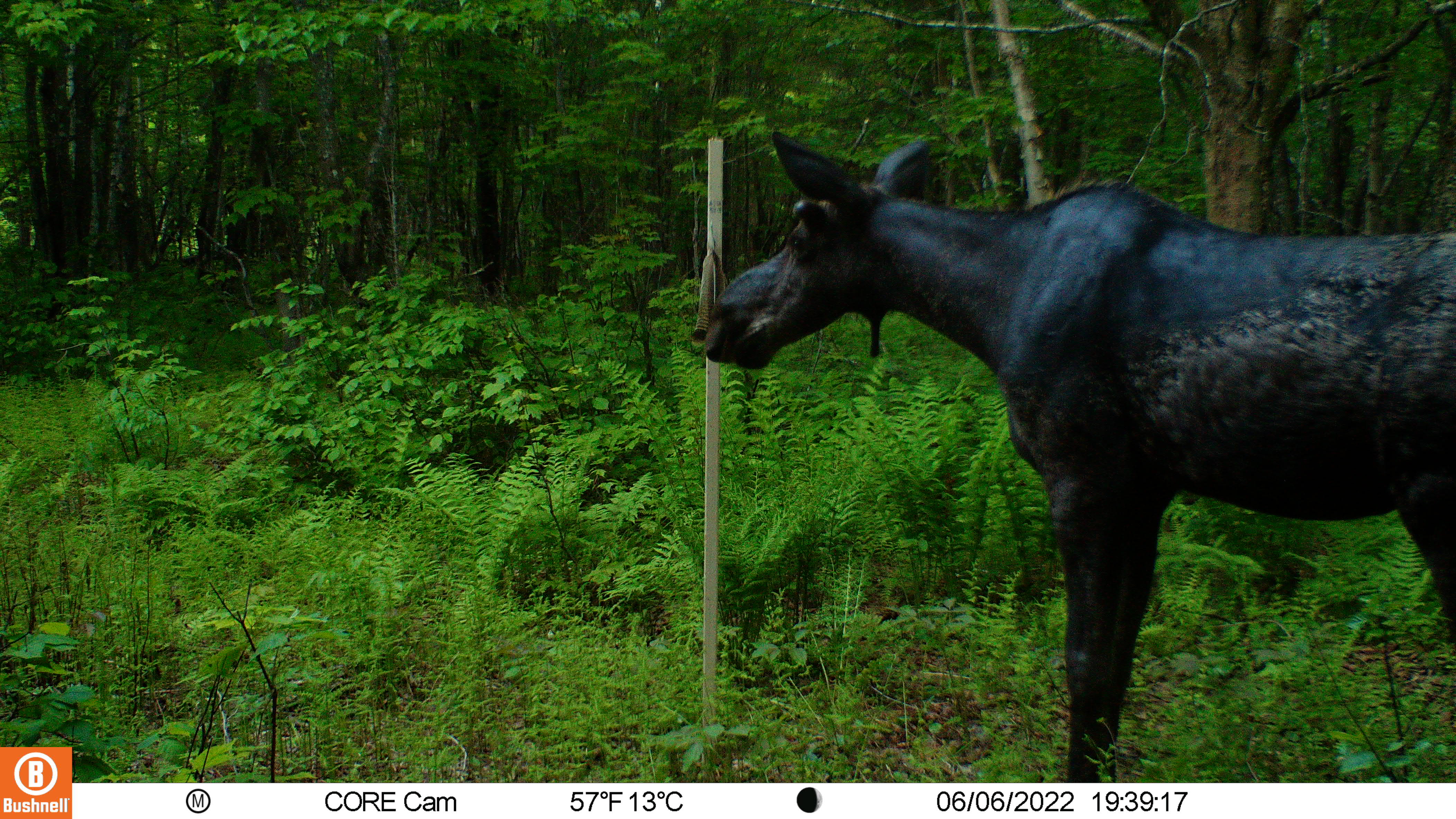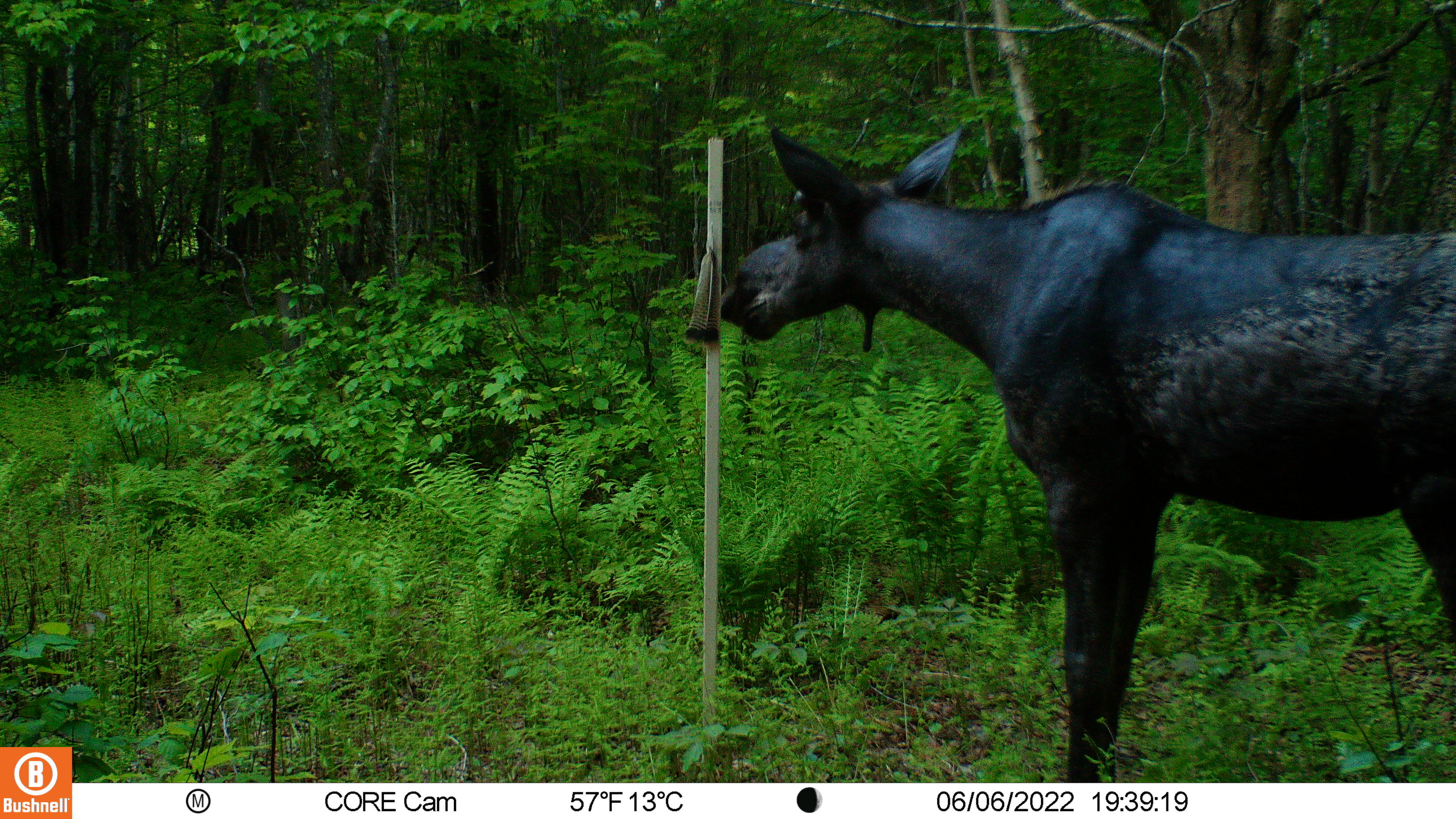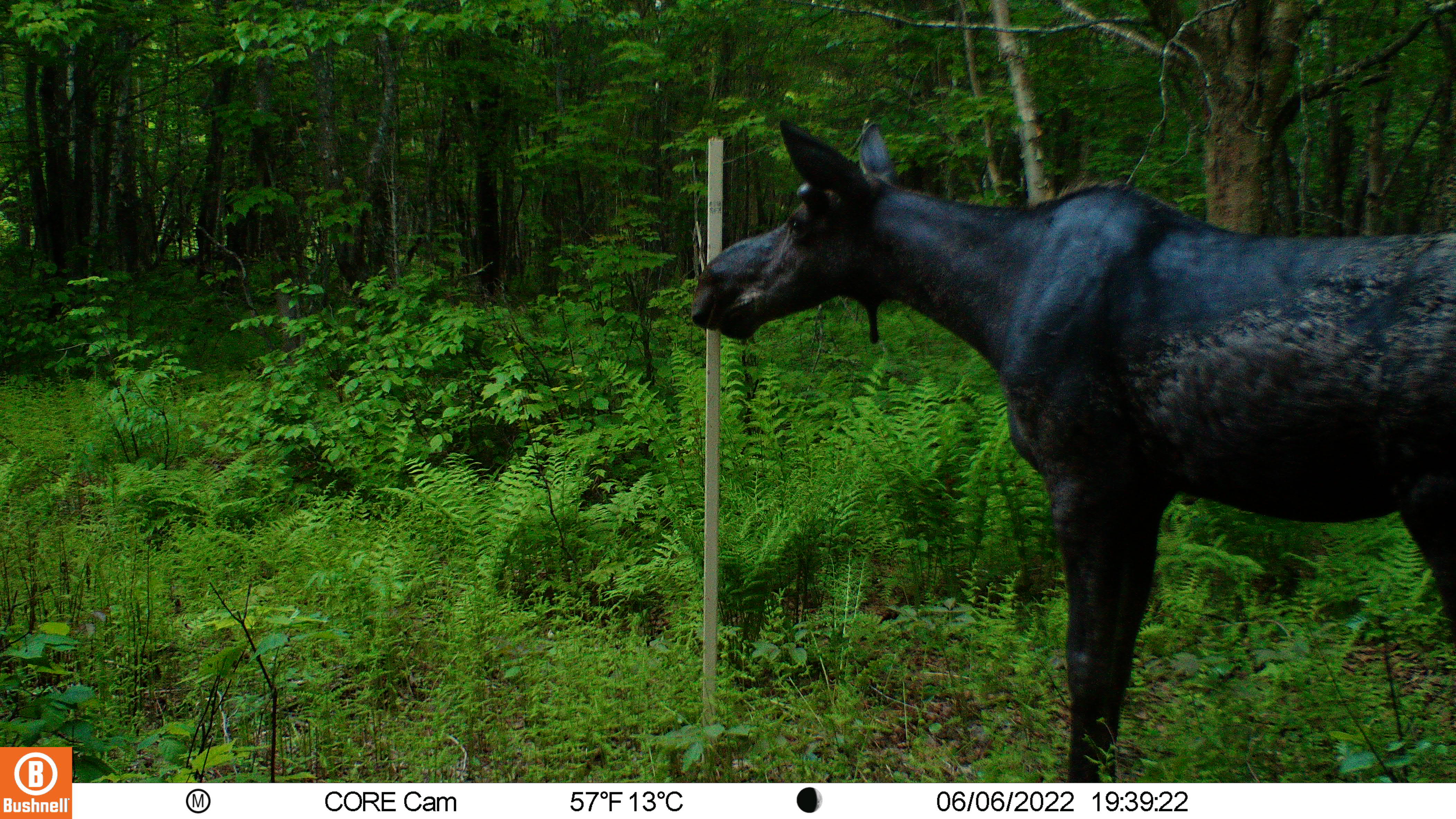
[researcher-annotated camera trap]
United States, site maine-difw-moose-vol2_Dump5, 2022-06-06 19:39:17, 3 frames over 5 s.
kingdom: Animalia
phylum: Chordata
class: Mammalia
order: Artiodactyla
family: Cervidae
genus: Alces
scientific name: Alces alces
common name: moose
Moose (Alces alces).